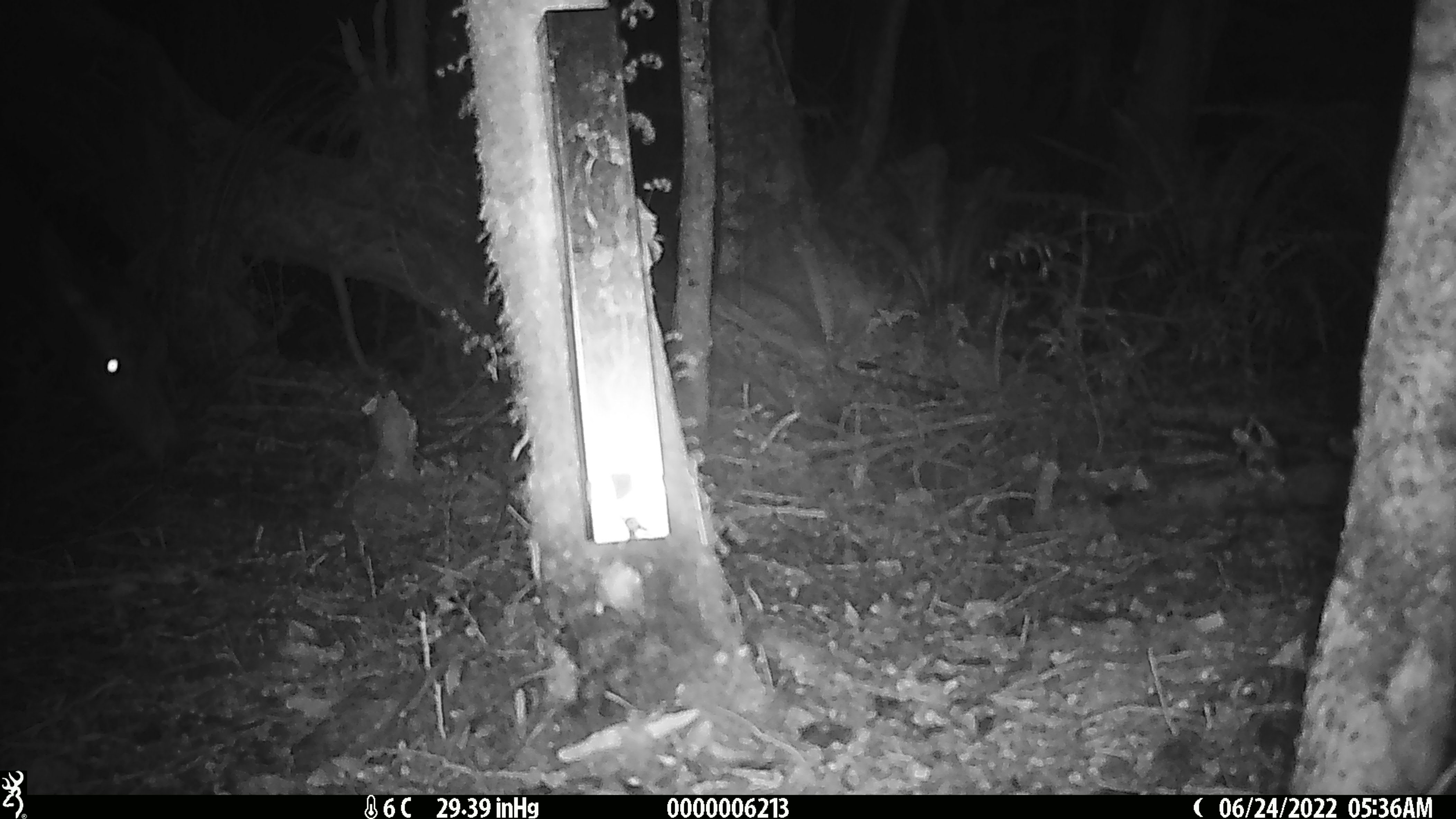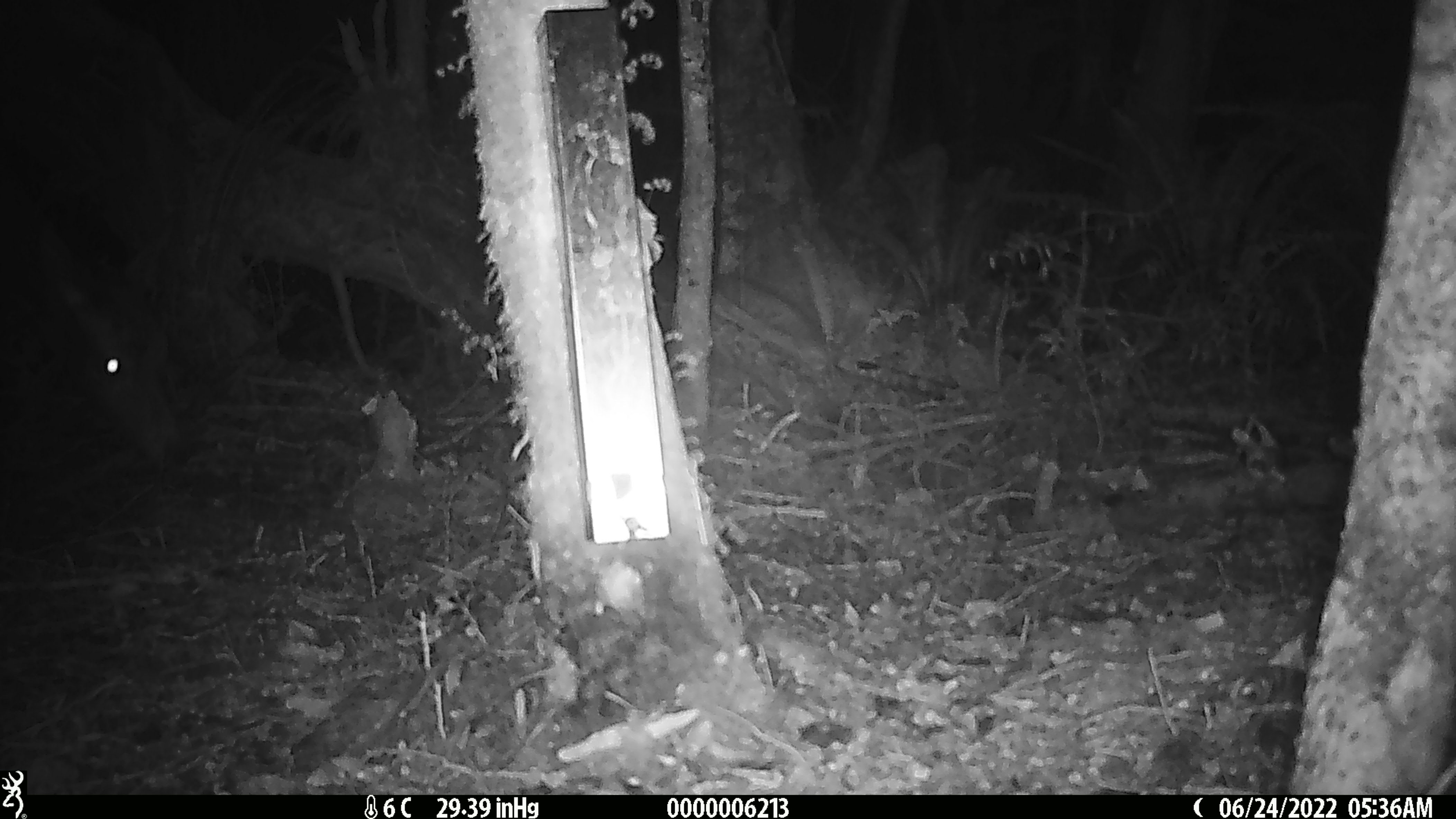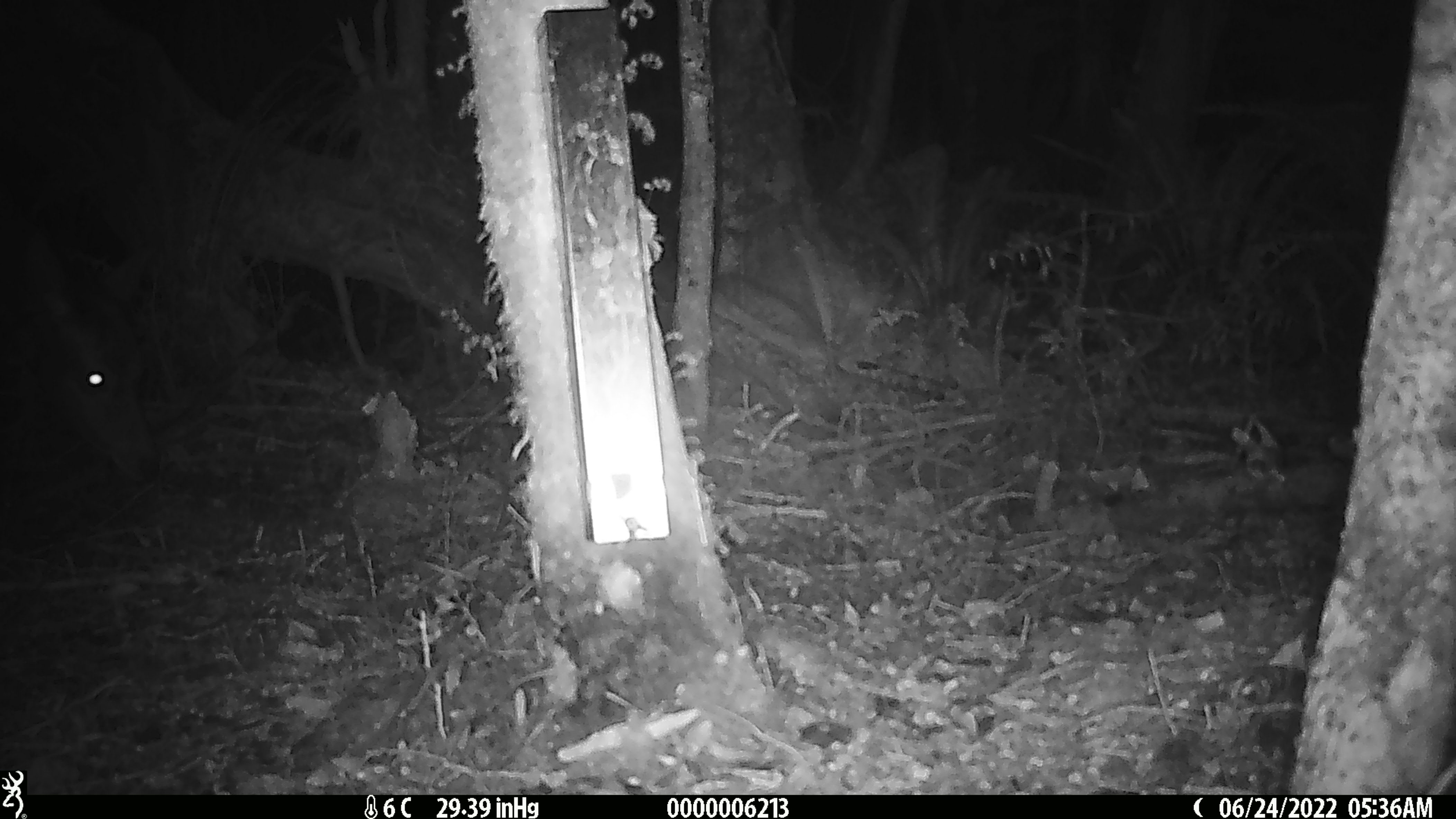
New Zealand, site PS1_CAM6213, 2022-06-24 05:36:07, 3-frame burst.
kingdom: Animalia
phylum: Chordata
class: Mammalia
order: Artiodactyla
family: Cervidae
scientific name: Cervidae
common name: deer